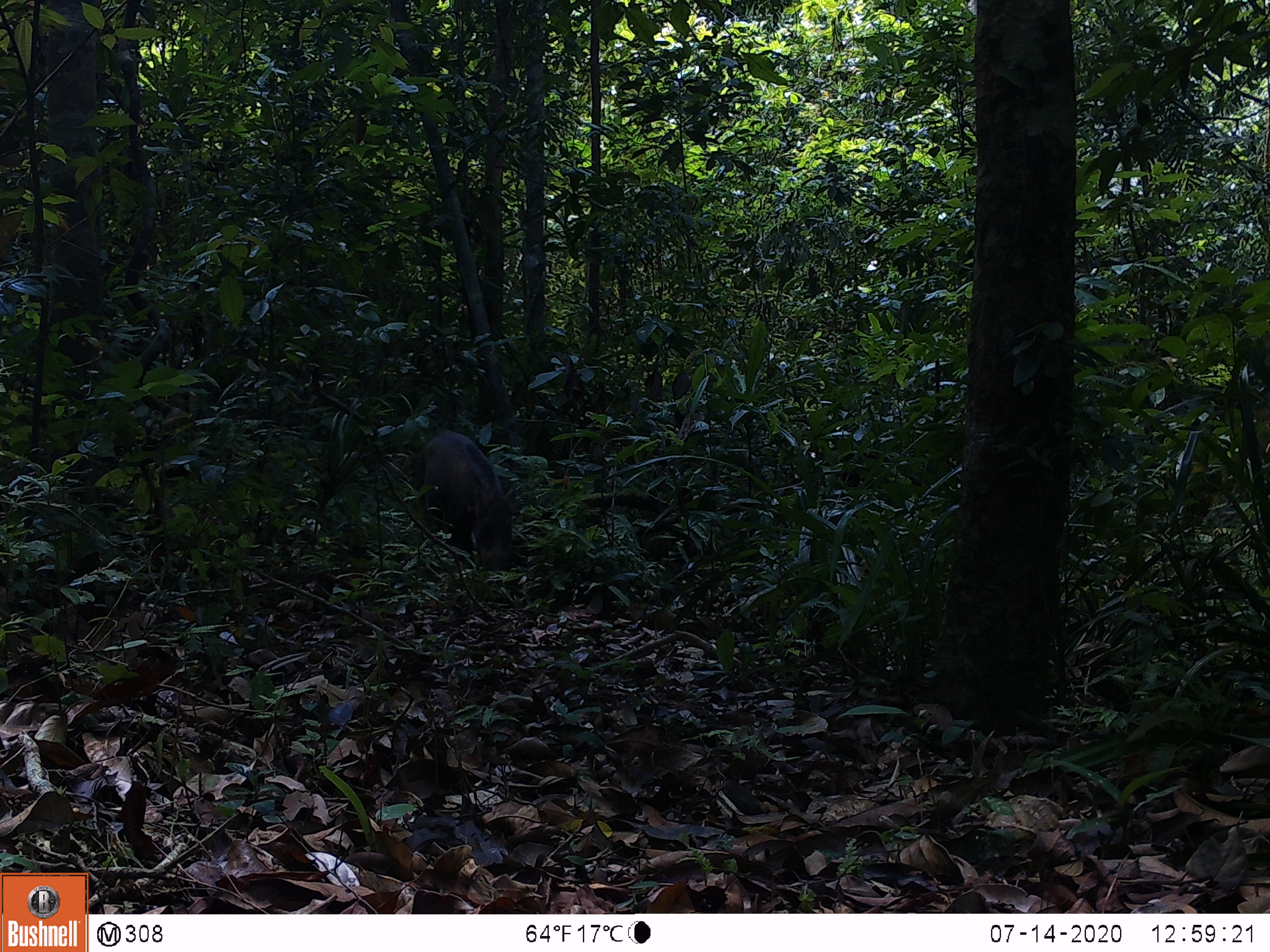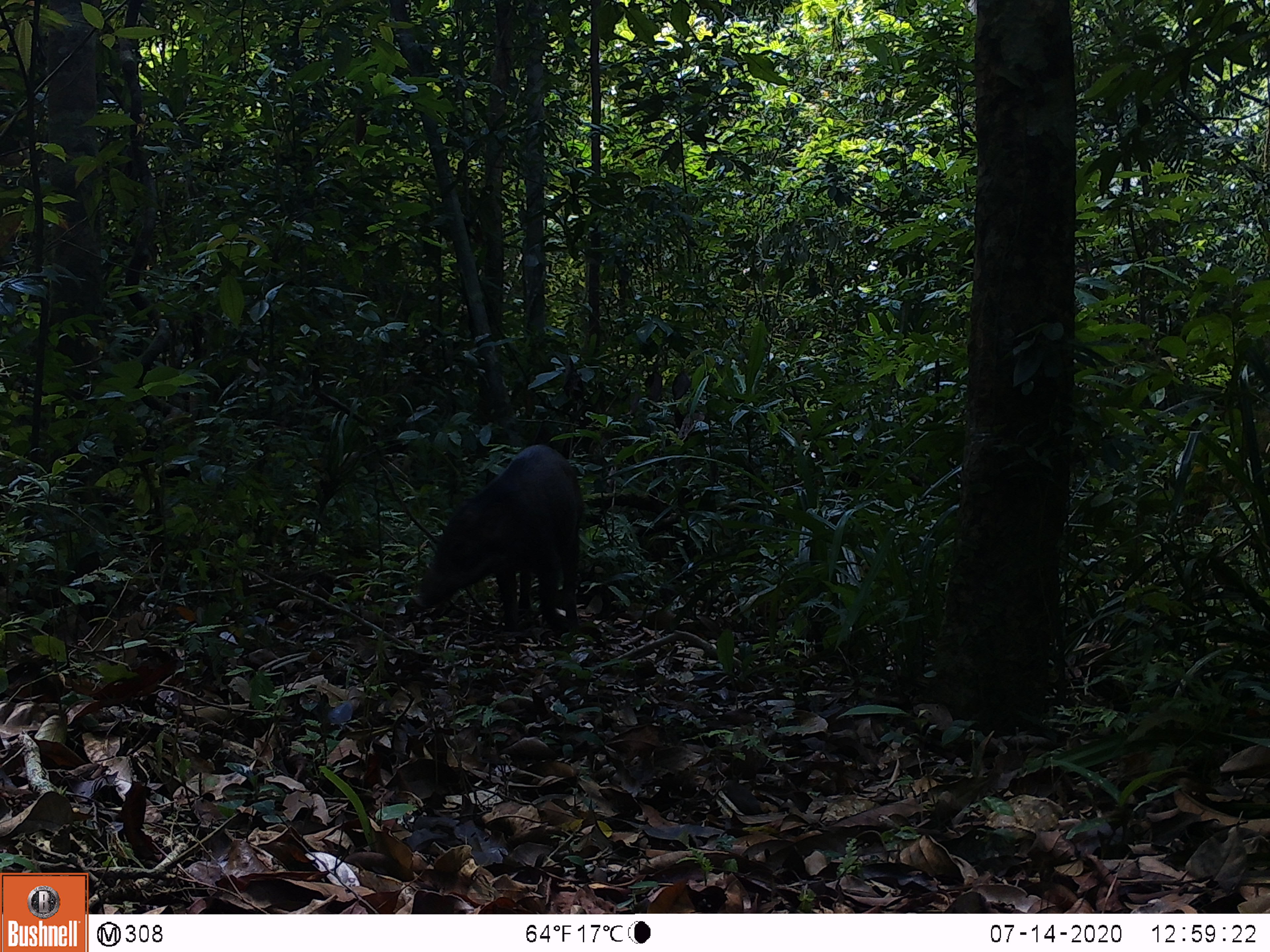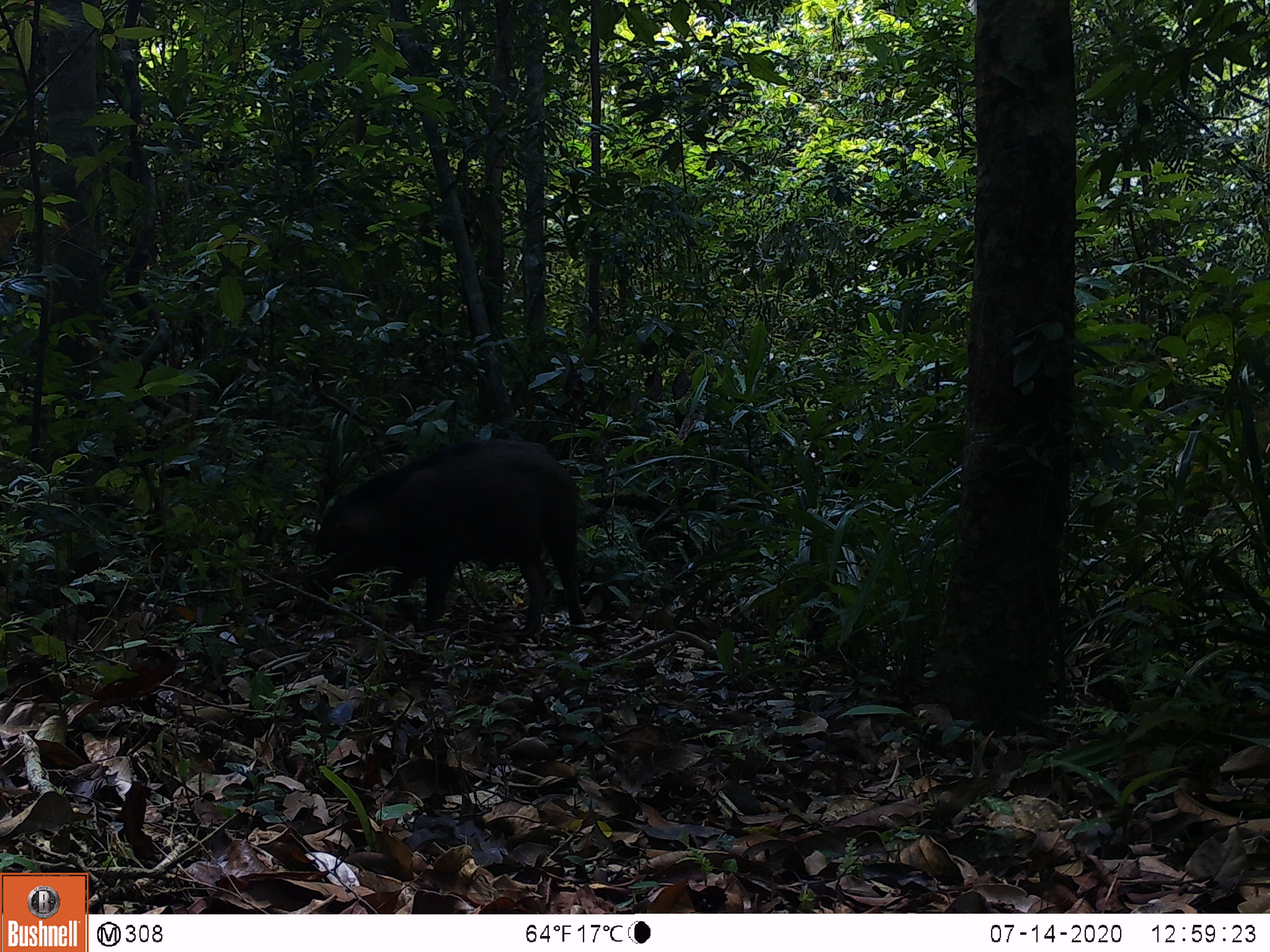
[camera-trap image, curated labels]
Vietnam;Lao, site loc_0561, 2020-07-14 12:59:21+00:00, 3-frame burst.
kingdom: Animalia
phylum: Chordata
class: Mammalia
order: Artiodactyla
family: Suidae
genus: Sus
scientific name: Sus scrofa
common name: eurasian wild pig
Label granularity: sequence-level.